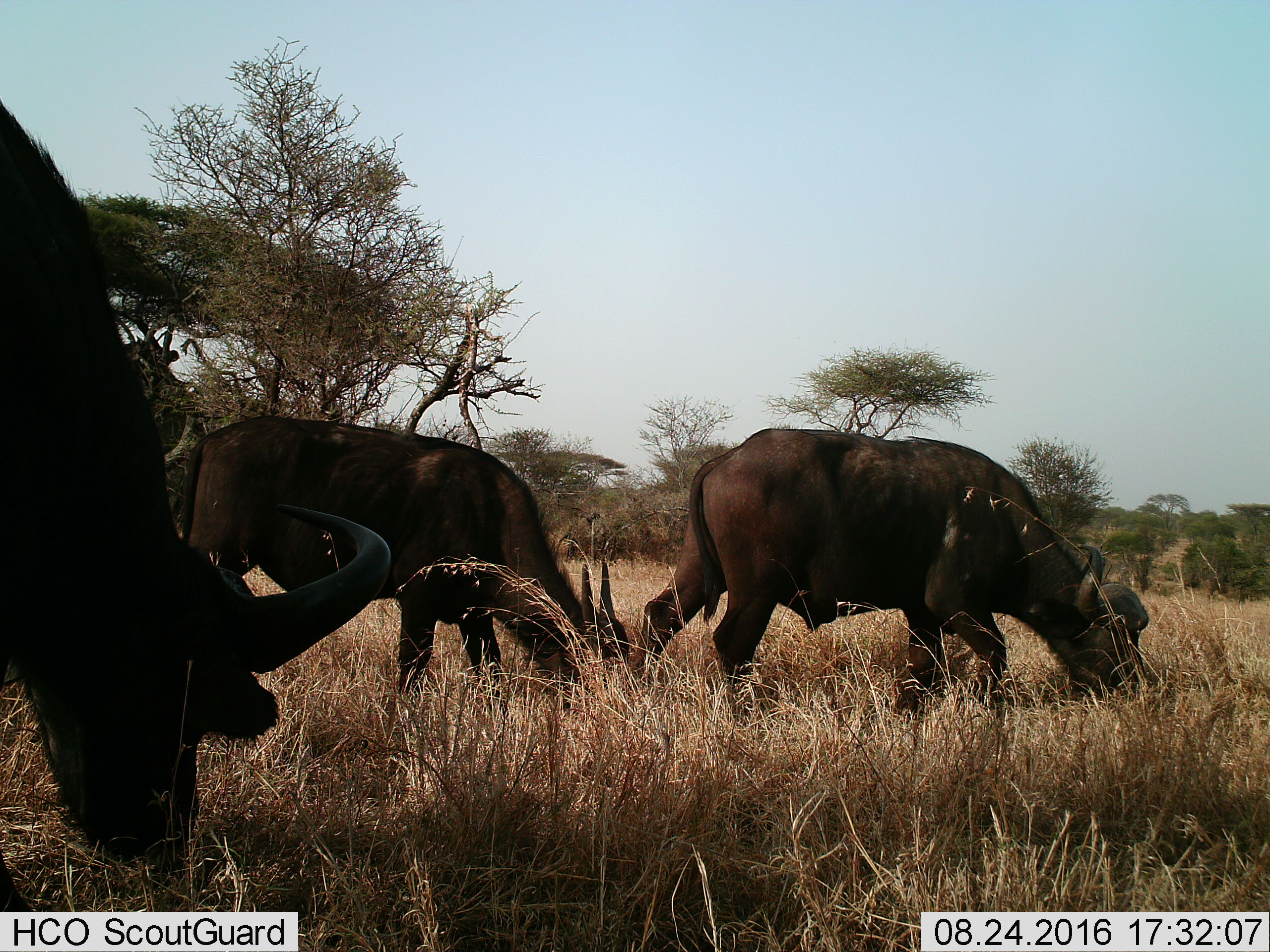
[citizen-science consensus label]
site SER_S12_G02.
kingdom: Animalia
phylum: Chordata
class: Mammalia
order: Artiodactyla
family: Bovidae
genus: Syncerus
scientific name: Syncerus caffer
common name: african buffalo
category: buffalo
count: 3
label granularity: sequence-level